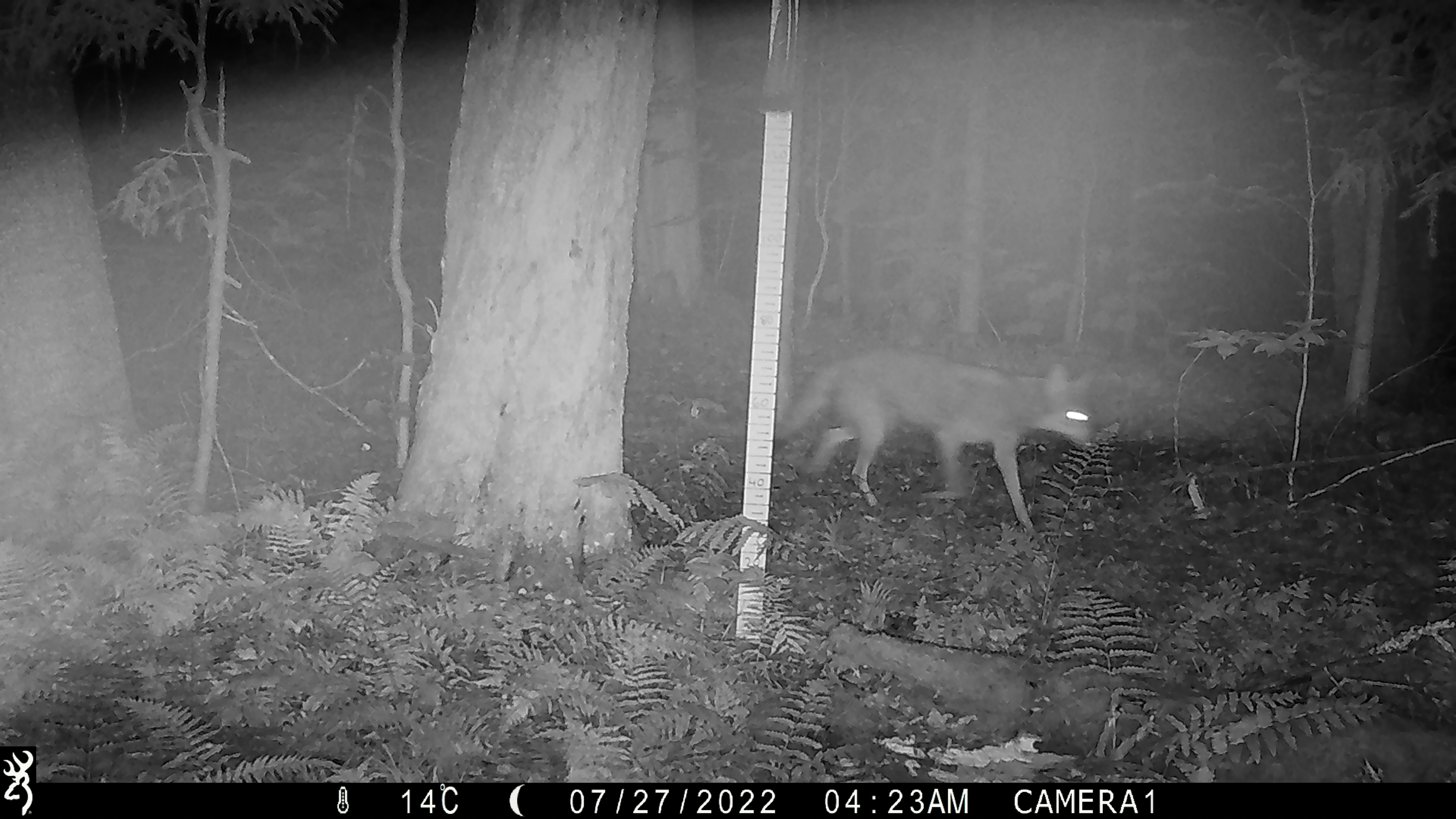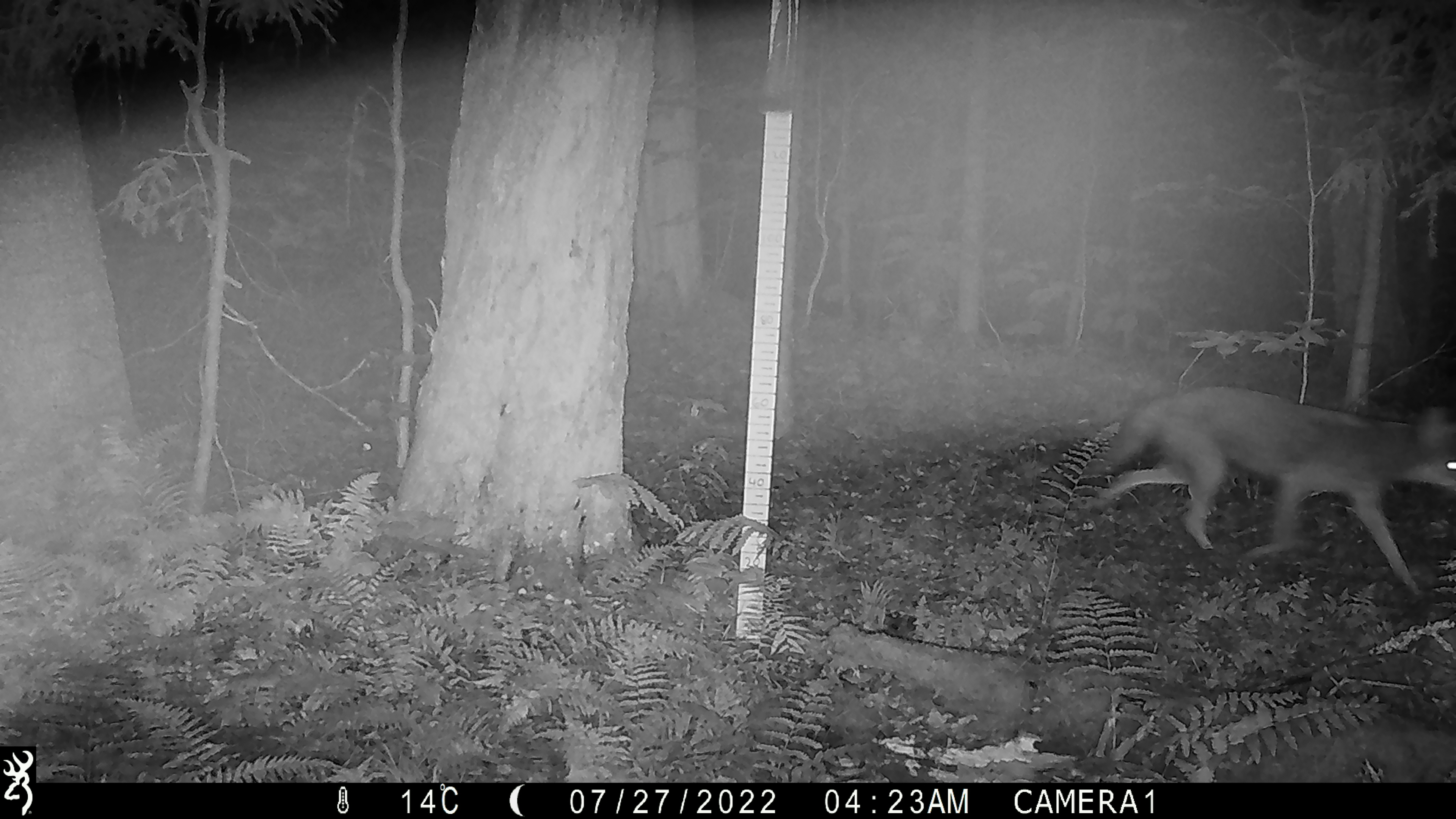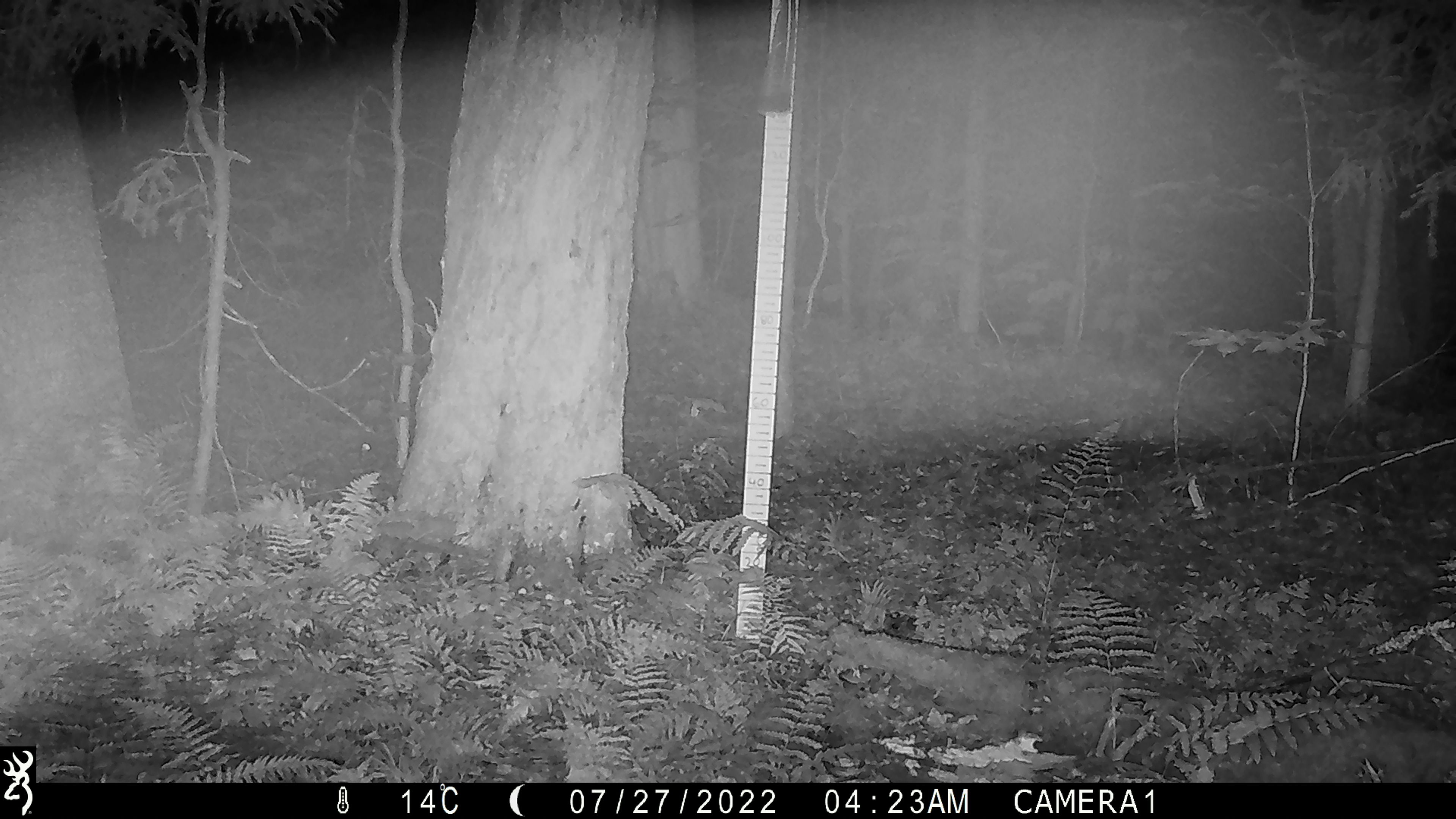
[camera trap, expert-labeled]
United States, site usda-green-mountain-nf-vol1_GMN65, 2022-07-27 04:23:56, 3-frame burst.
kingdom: Animalia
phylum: Chordata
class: Mammalia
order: Carnivora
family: Canidae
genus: Canis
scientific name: Canis latrans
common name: coyote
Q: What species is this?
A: Coyote (Canis latrans).